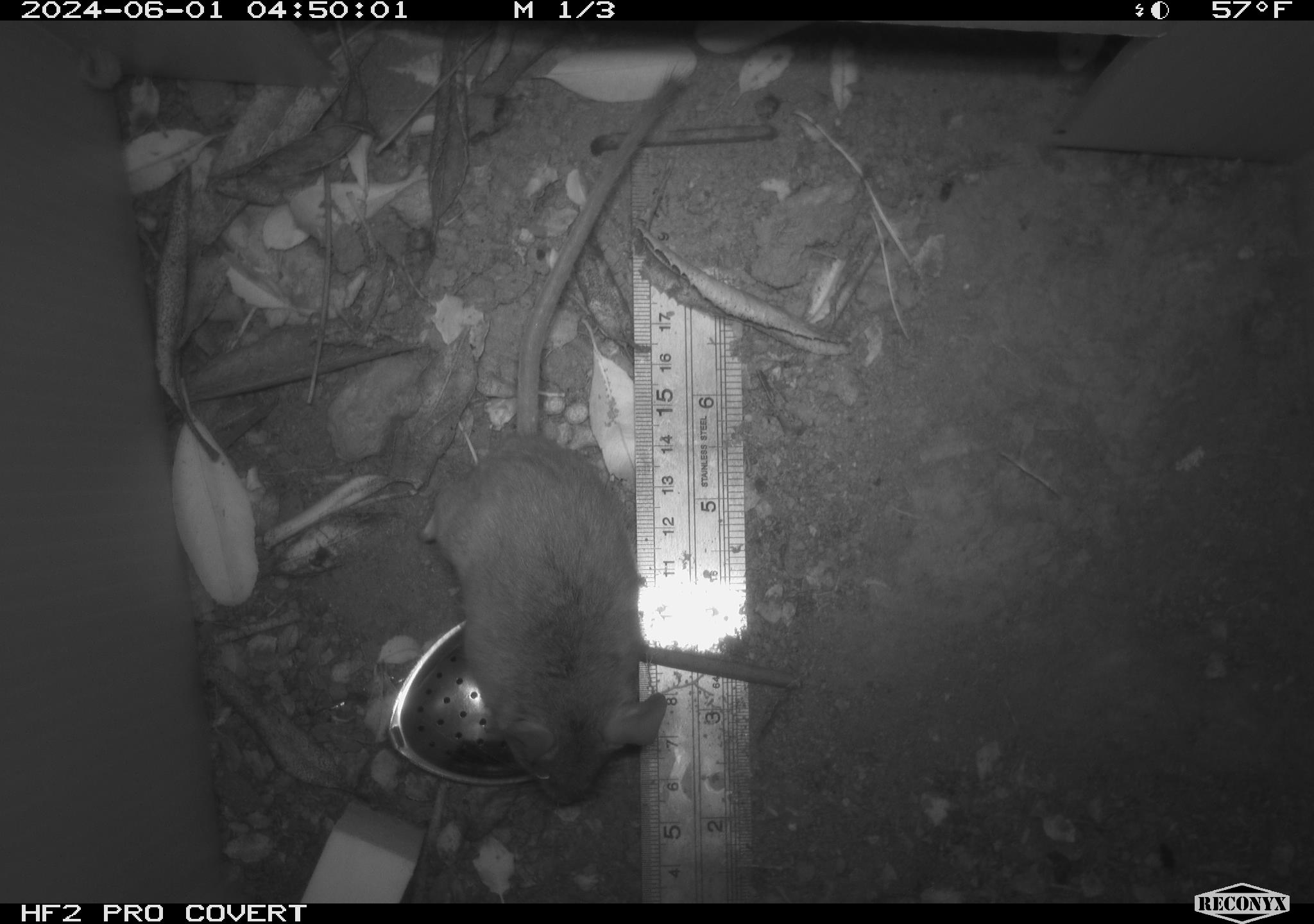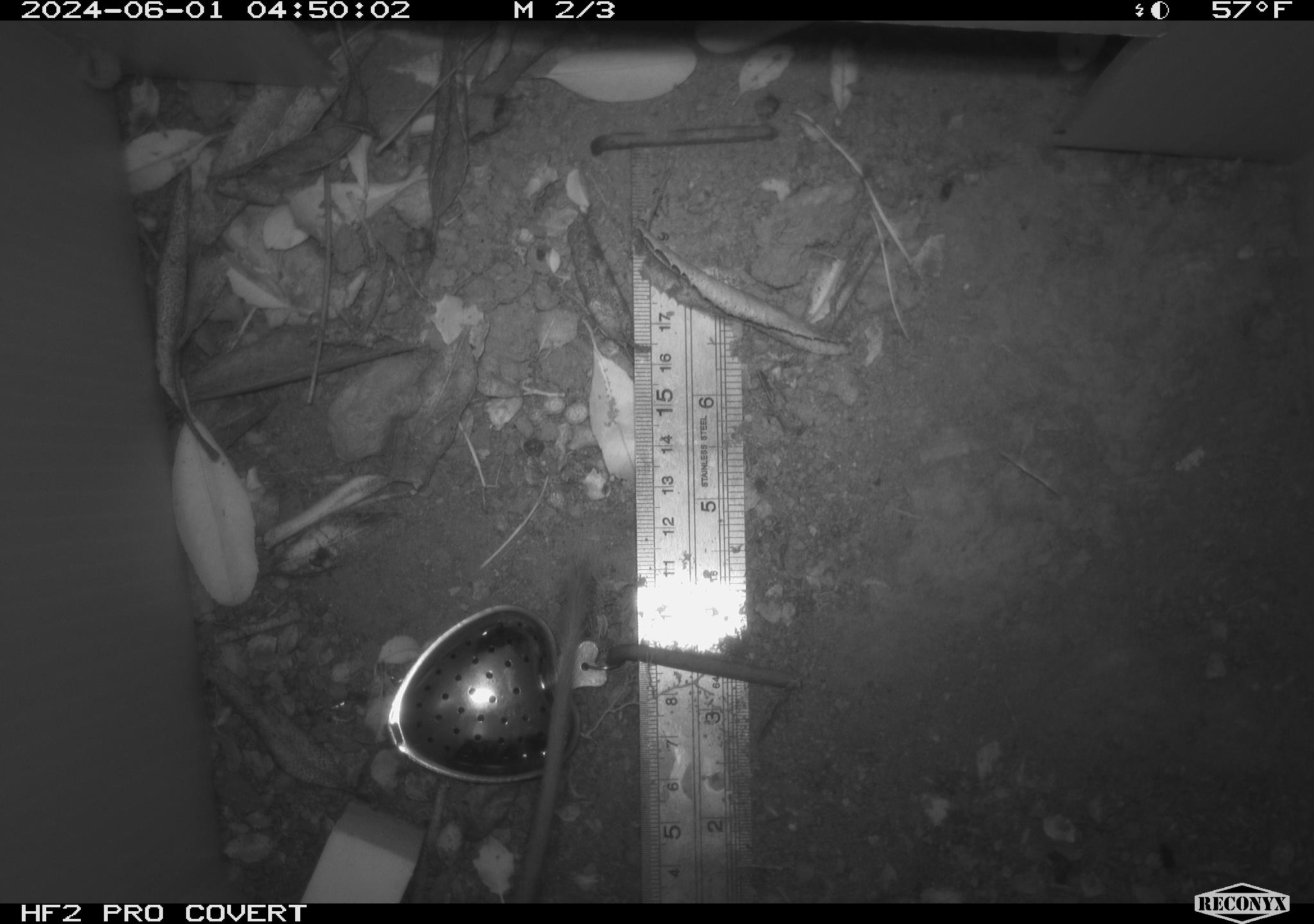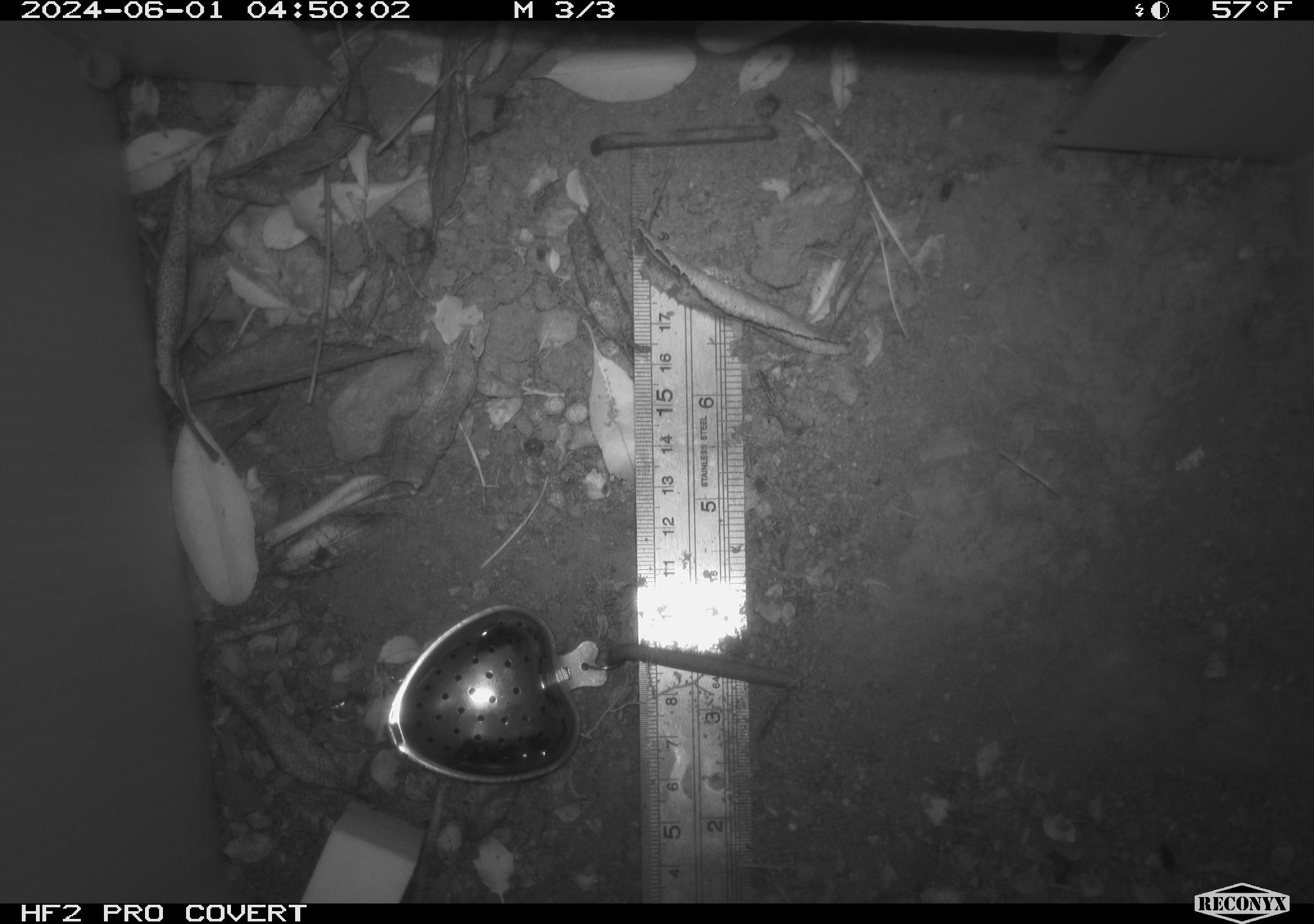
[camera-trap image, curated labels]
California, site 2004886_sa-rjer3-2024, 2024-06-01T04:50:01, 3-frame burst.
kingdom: Animalia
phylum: Chordata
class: Mammalia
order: Rodentia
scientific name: Rodentia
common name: mouse species